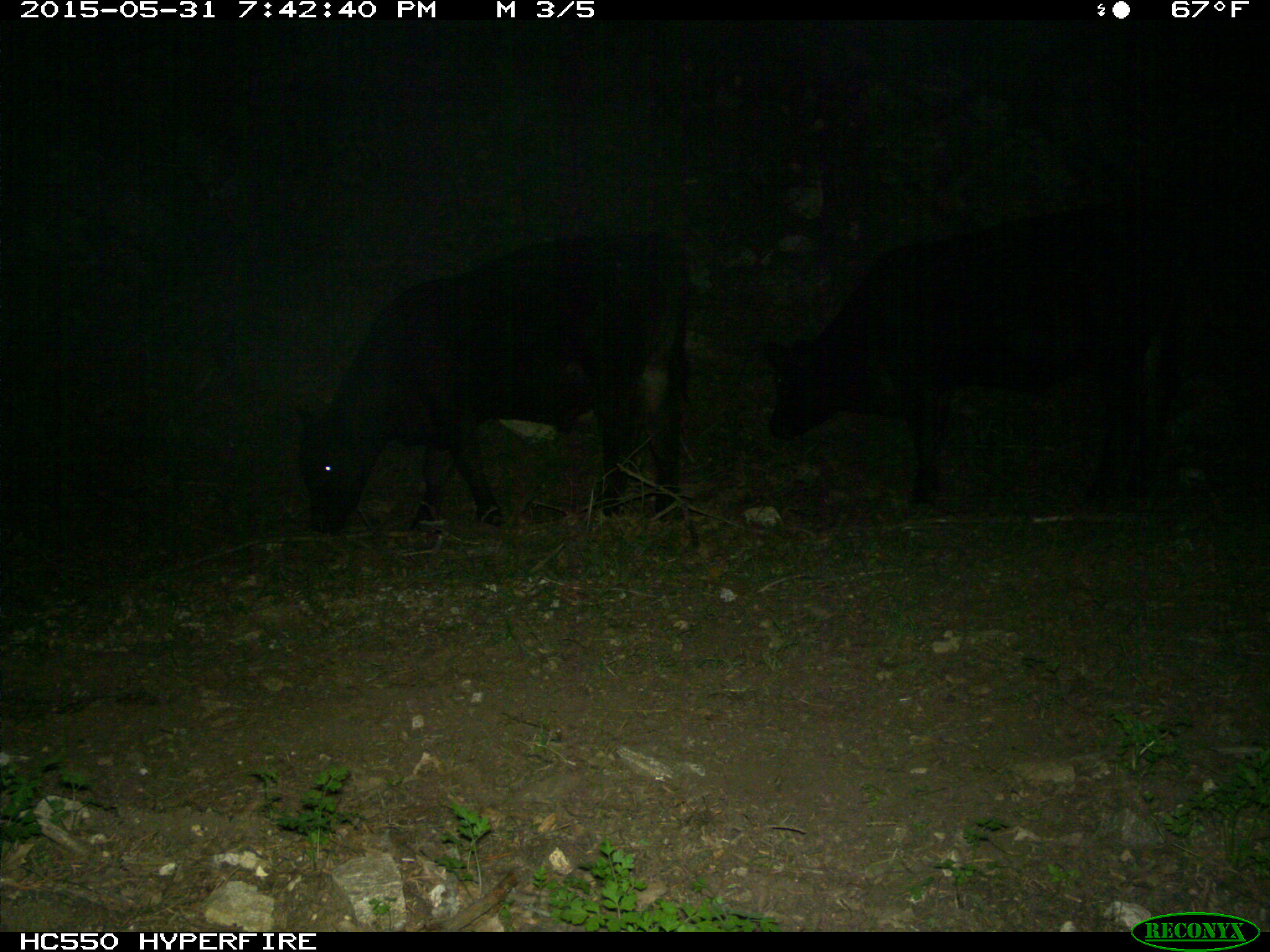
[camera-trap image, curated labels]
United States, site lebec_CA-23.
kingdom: Animalia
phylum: Chordata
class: Mammalia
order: Artiodactyla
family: Bovidae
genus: Bos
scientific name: Bos taurus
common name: domestic cow